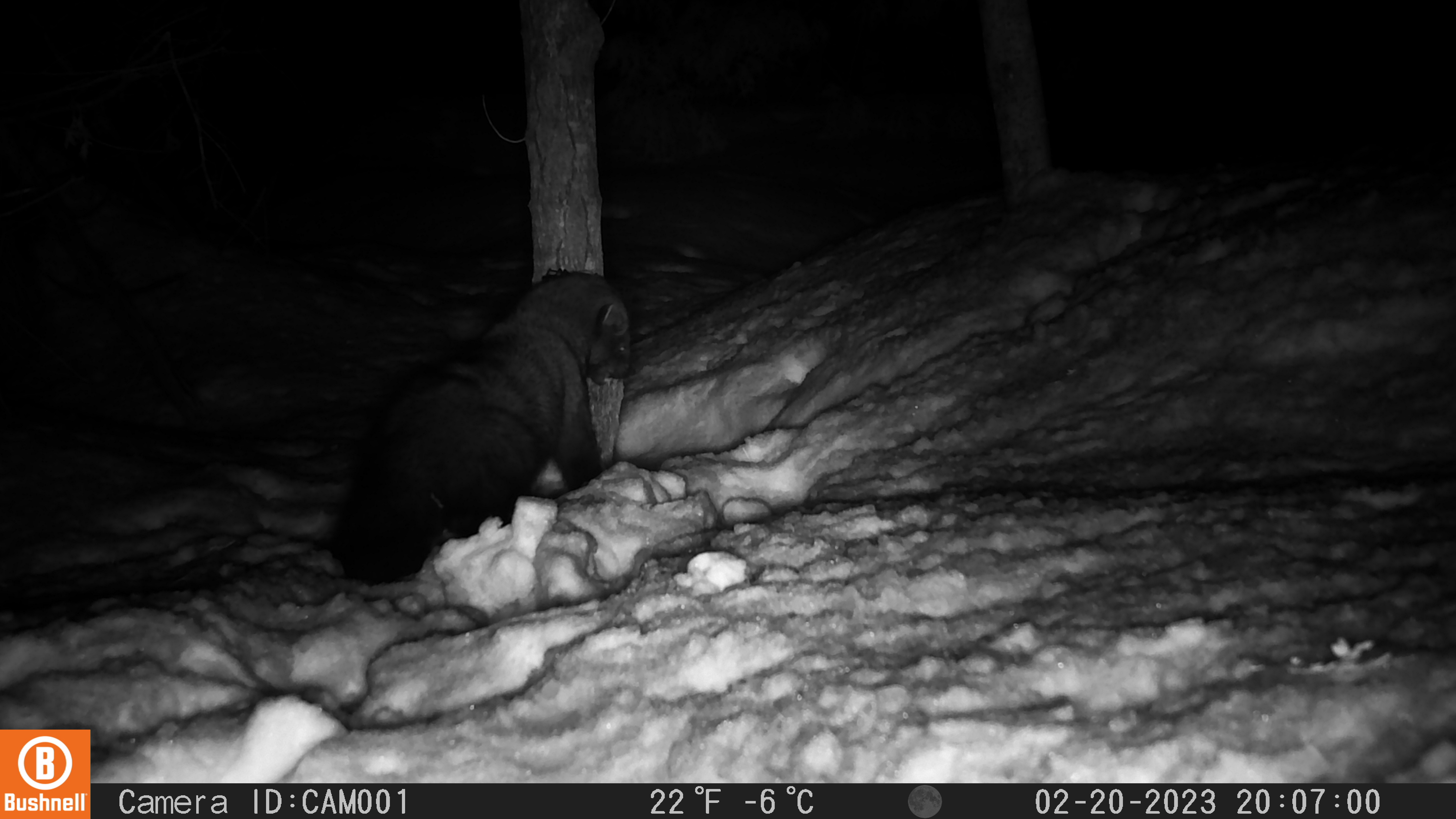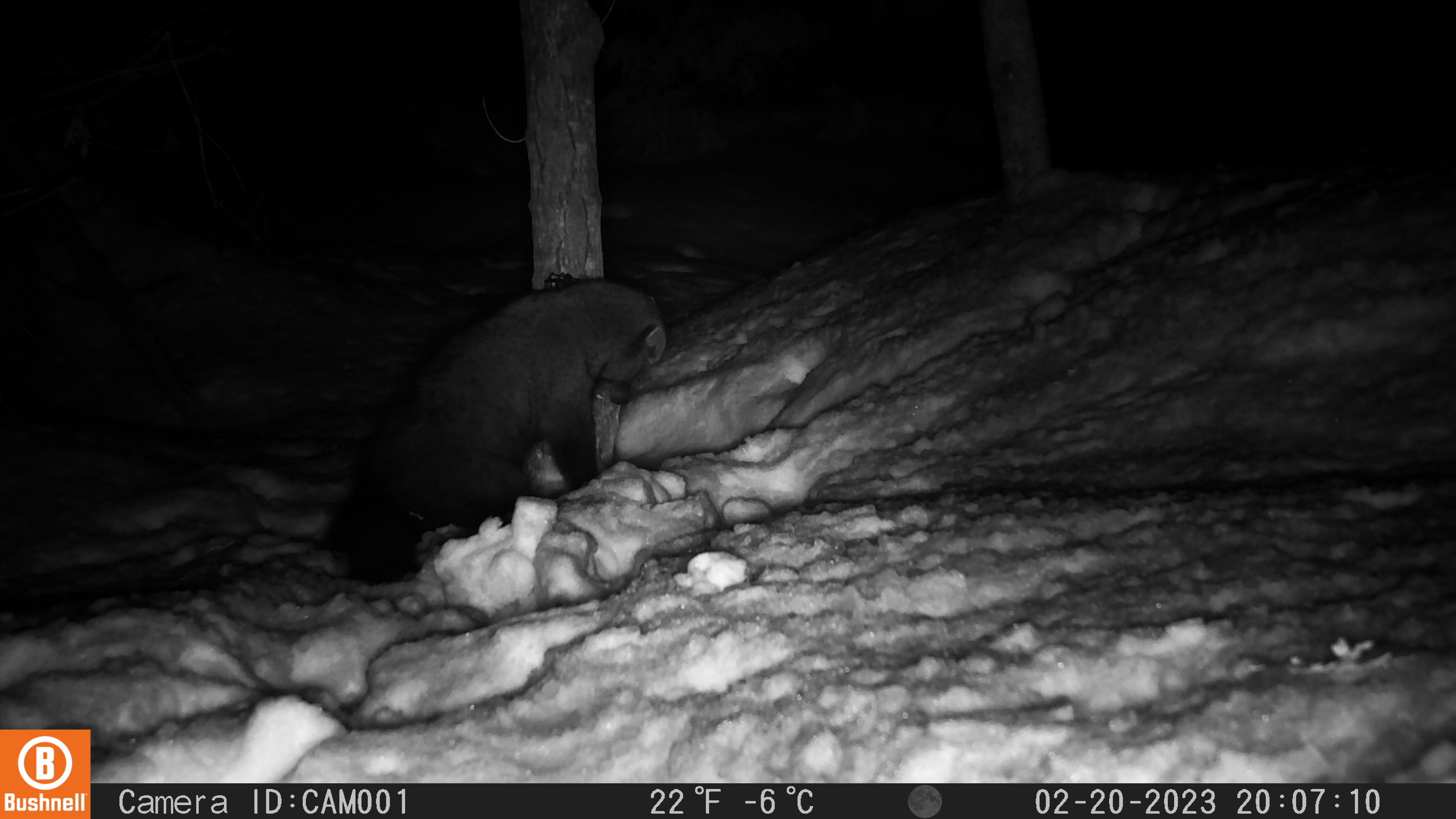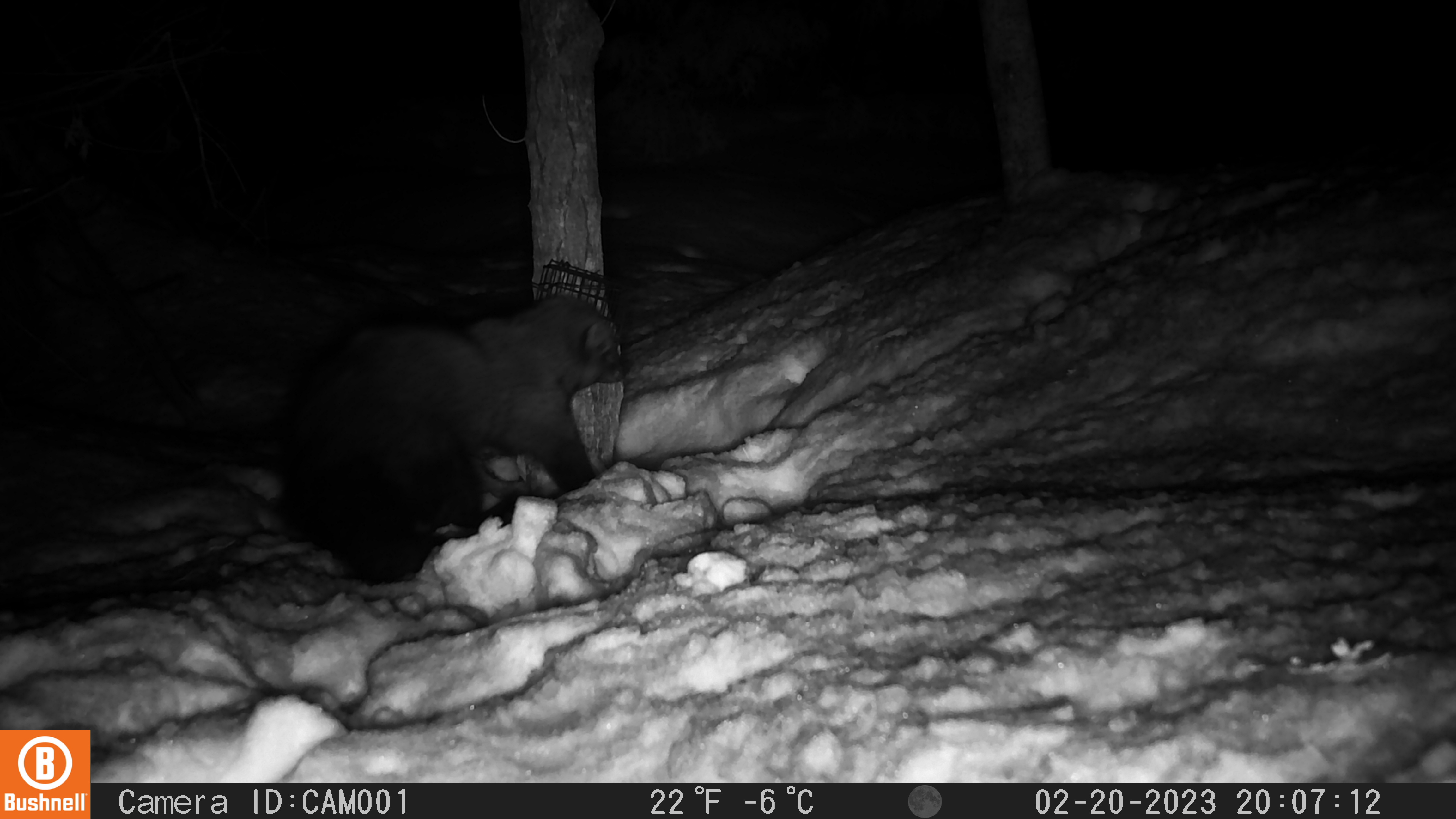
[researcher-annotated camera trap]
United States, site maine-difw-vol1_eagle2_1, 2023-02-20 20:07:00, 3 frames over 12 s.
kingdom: Animalia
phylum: Chordata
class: Mammalia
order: Carnivora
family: Mustelidae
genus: Pekania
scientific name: Pekania pennanti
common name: fisher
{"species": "fisher (Pekania pennanti)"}